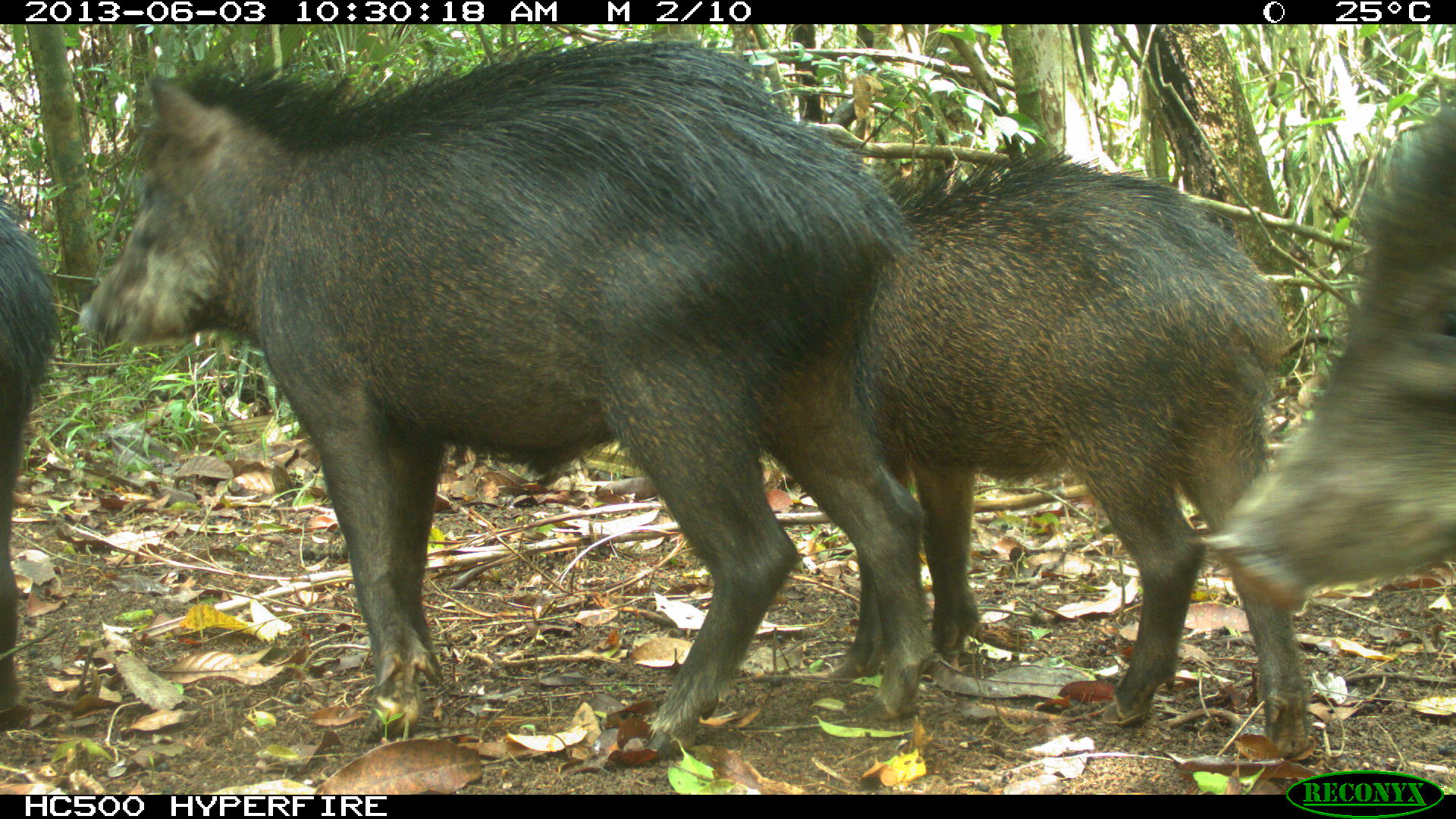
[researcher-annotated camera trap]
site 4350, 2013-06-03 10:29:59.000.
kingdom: Animalia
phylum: Chordata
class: Mammalia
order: Artiodactyla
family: Tayassuidae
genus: Tayassu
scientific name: Tayassu pecari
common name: white-lipped peccary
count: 6